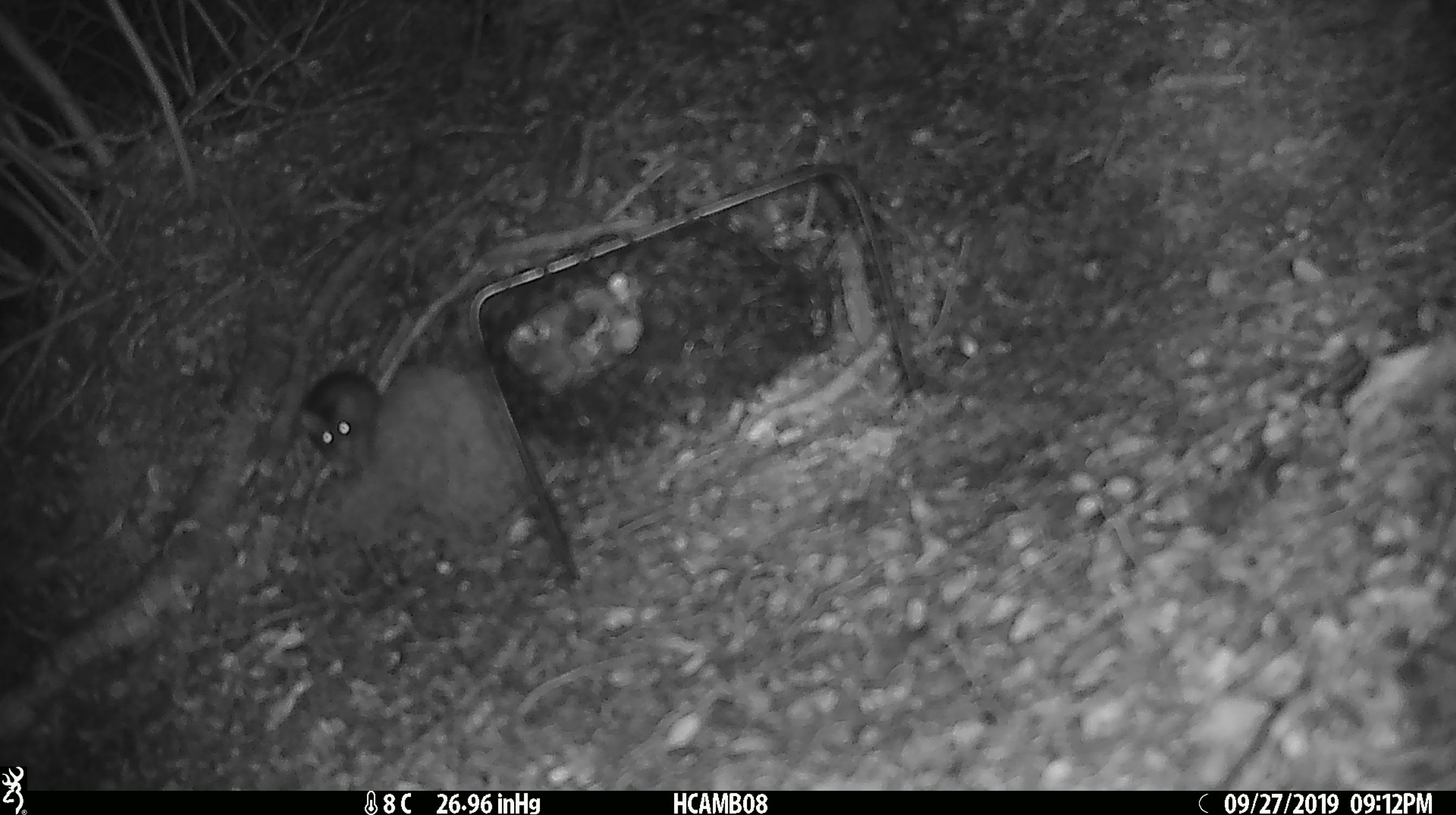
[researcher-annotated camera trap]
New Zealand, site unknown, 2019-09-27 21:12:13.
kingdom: Animalia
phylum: Chordata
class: Mammalia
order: Rodentia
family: Muridae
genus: Mus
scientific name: Mus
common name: mouse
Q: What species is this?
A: Mouse (Mus).